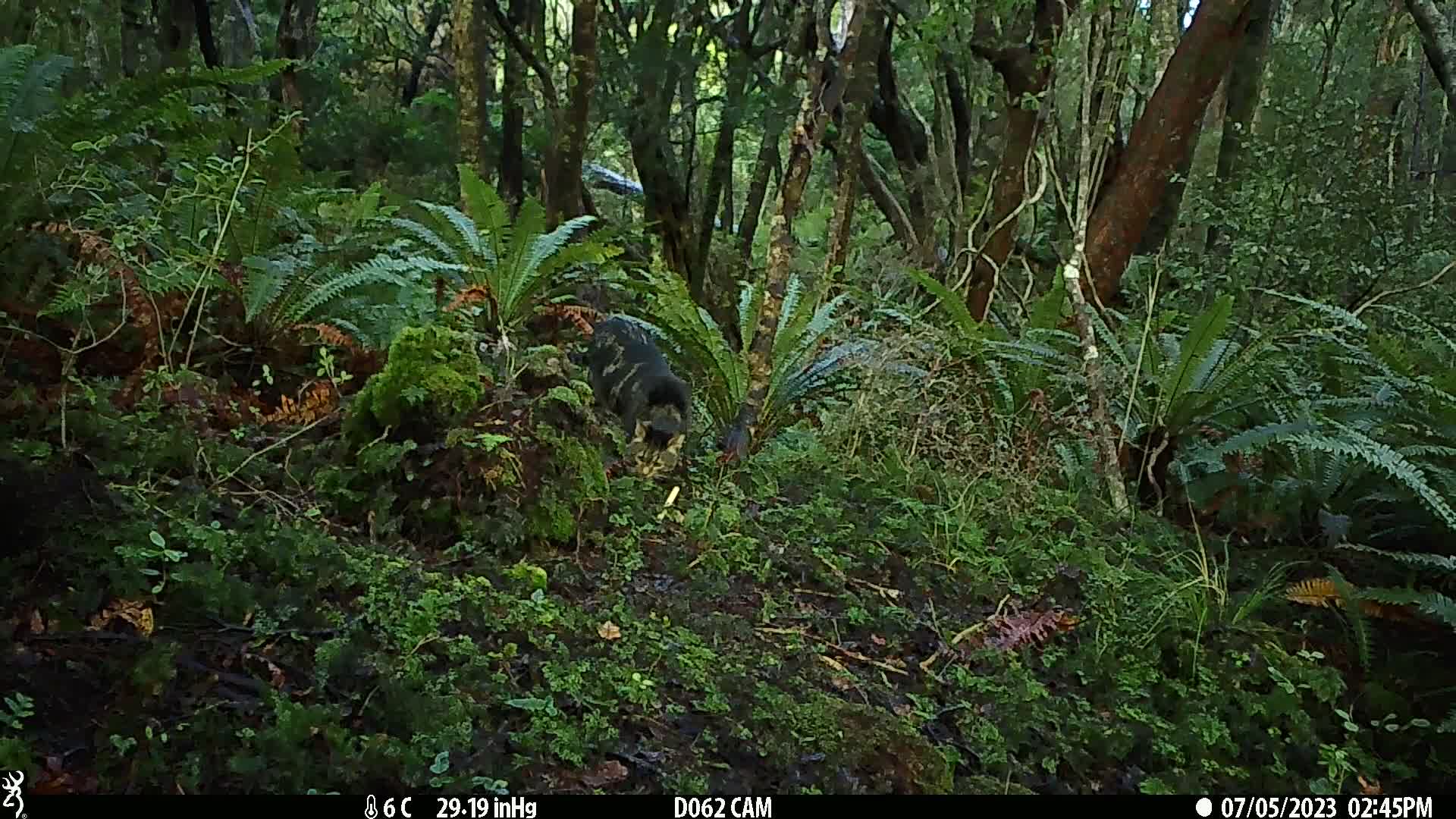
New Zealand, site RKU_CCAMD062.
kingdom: Animalia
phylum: Chordata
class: Mammalia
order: Carnivora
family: Felidae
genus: Felis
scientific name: Felis catus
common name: domestic cat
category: cat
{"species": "cat (domestic cat) (Felis catus)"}